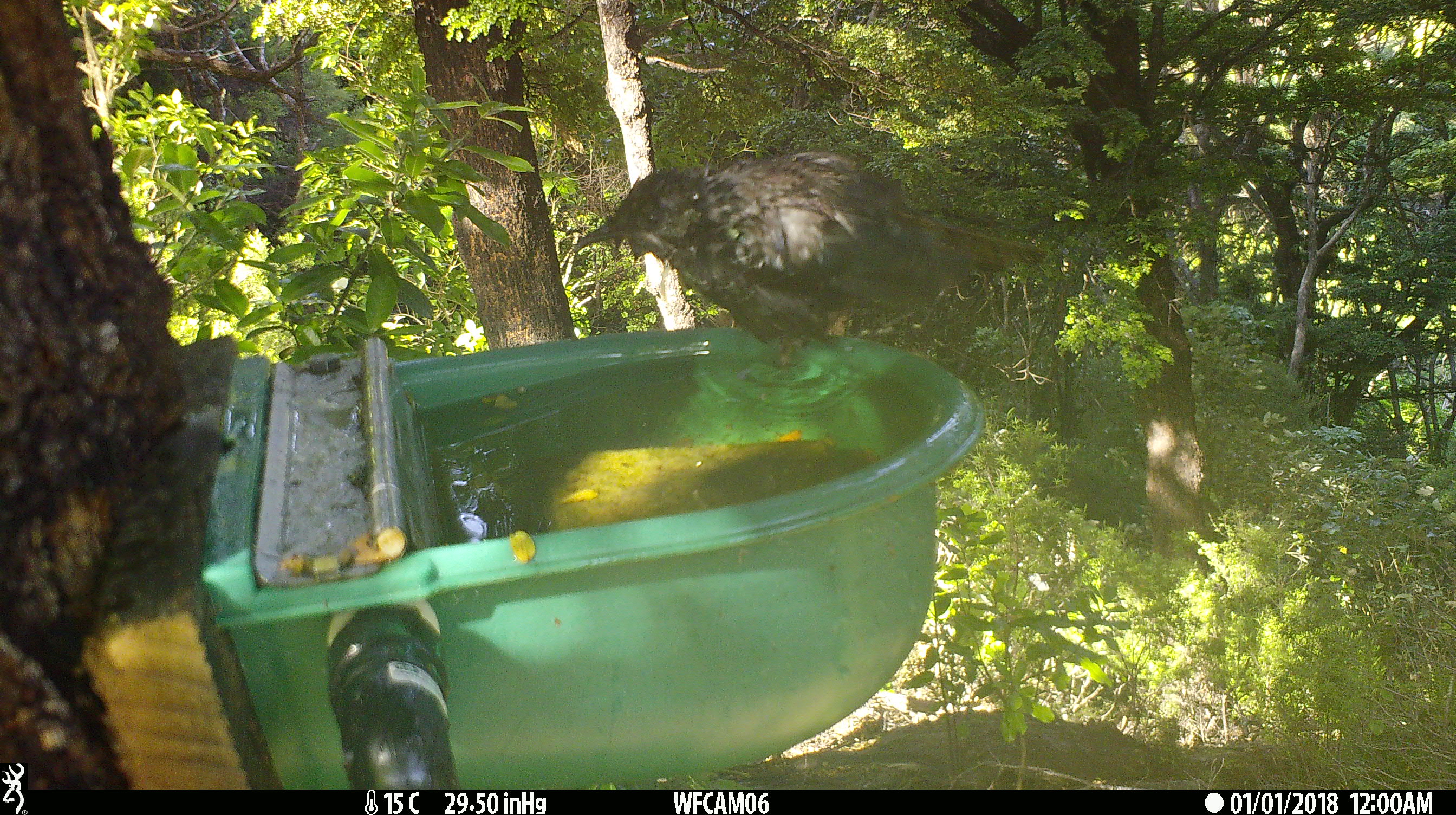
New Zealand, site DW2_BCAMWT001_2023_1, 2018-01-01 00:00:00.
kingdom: Animalia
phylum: Chordata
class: Aves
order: Passeriformes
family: Meliphagidae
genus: Prosthemadera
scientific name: Prosthemadera novaeseelandiae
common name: tui